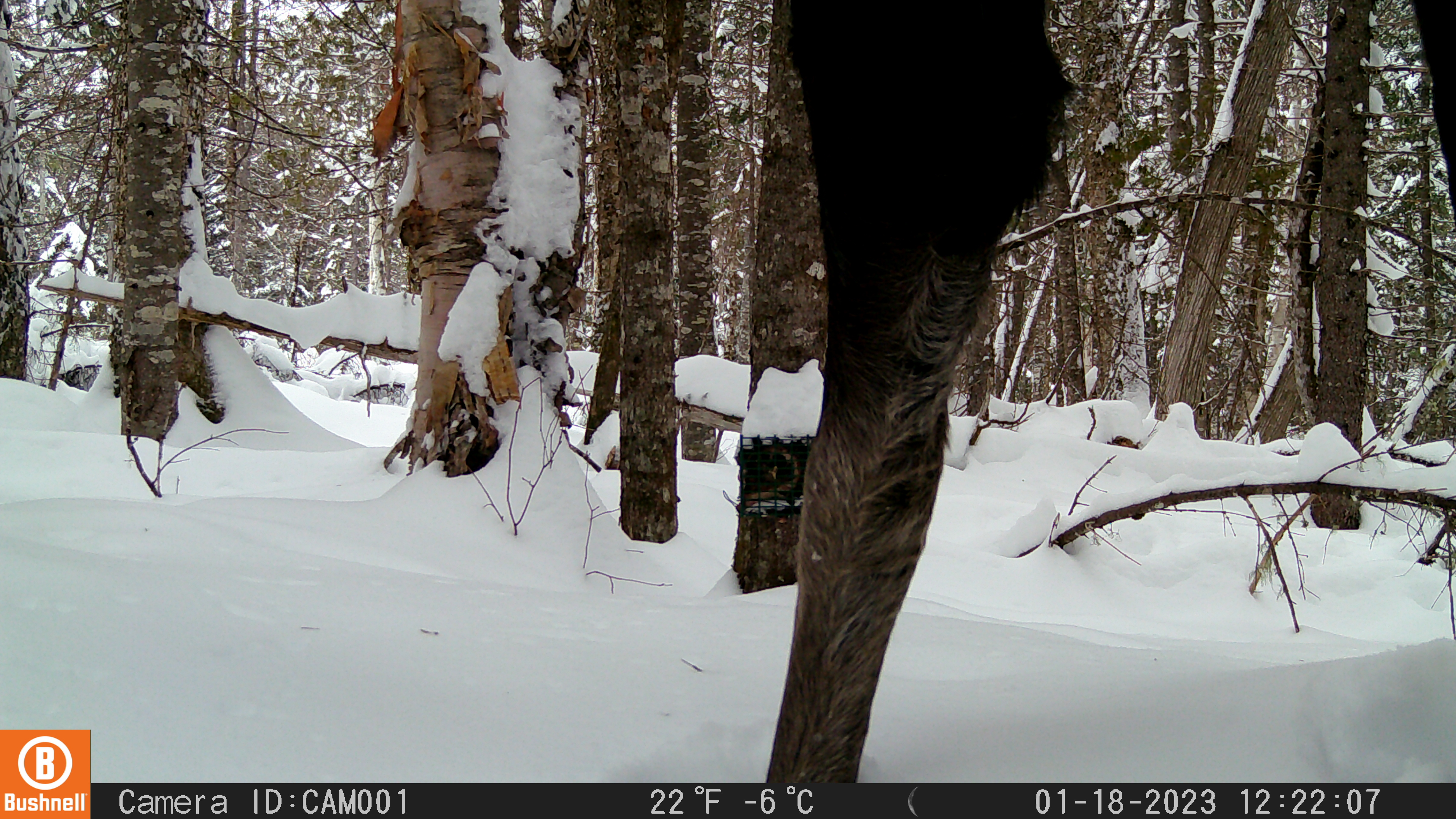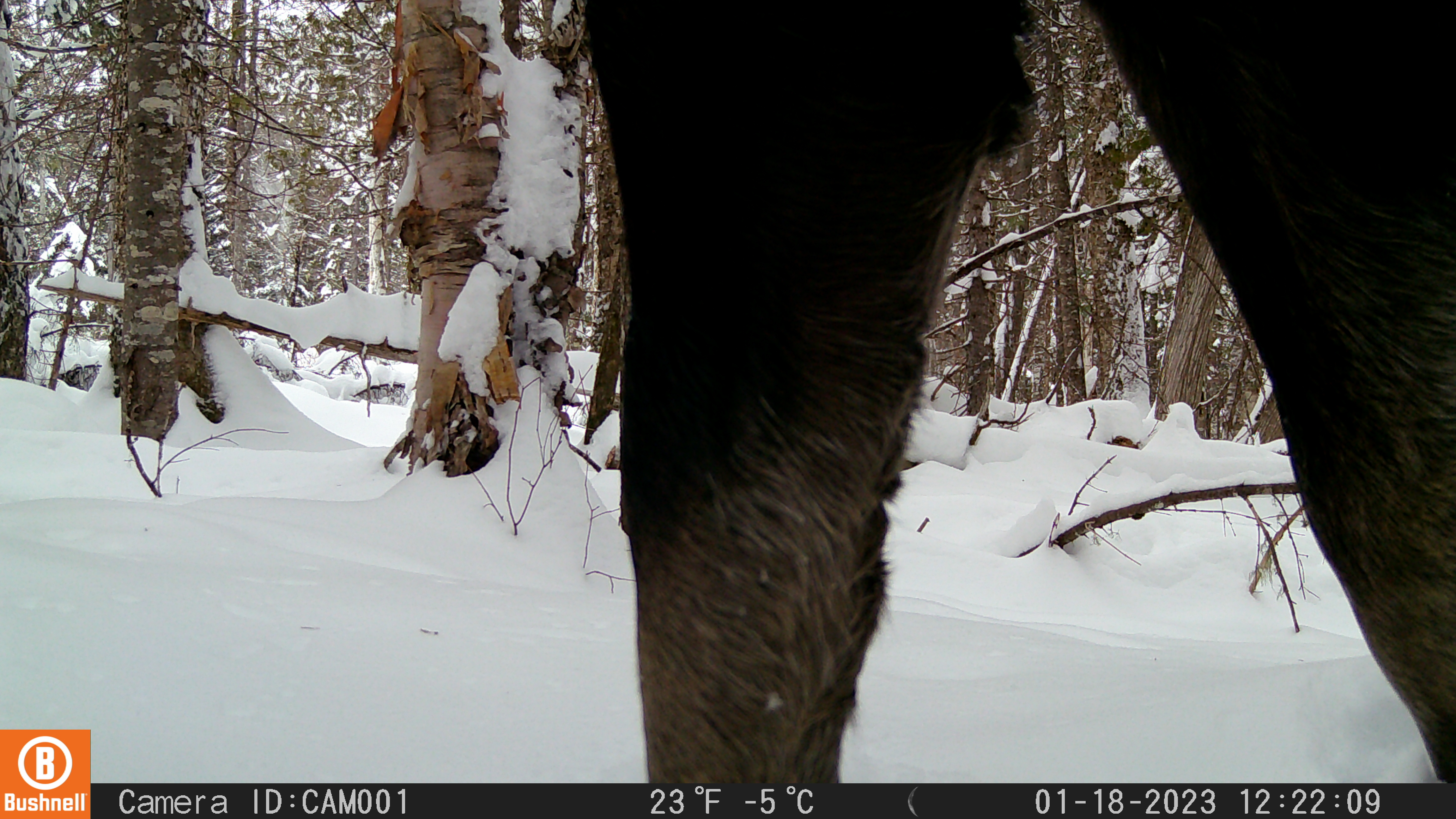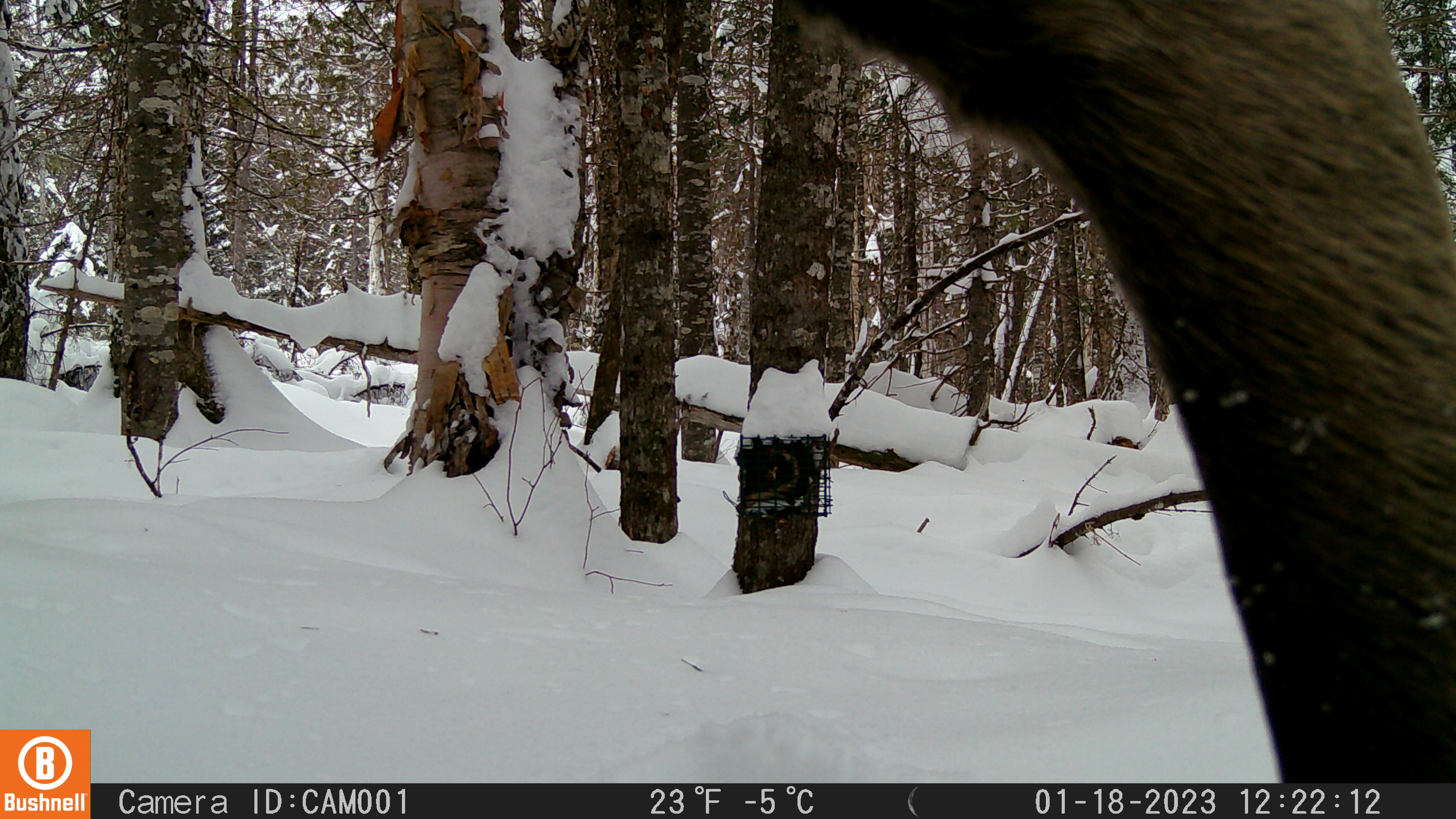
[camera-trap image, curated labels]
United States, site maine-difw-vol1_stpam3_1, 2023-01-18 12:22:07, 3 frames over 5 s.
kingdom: Animalia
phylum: Chordata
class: Mammalia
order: Artiodactyla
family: Cervidae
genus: Alces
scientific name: Alces alces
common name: moose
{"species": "moose (Alces alces)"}